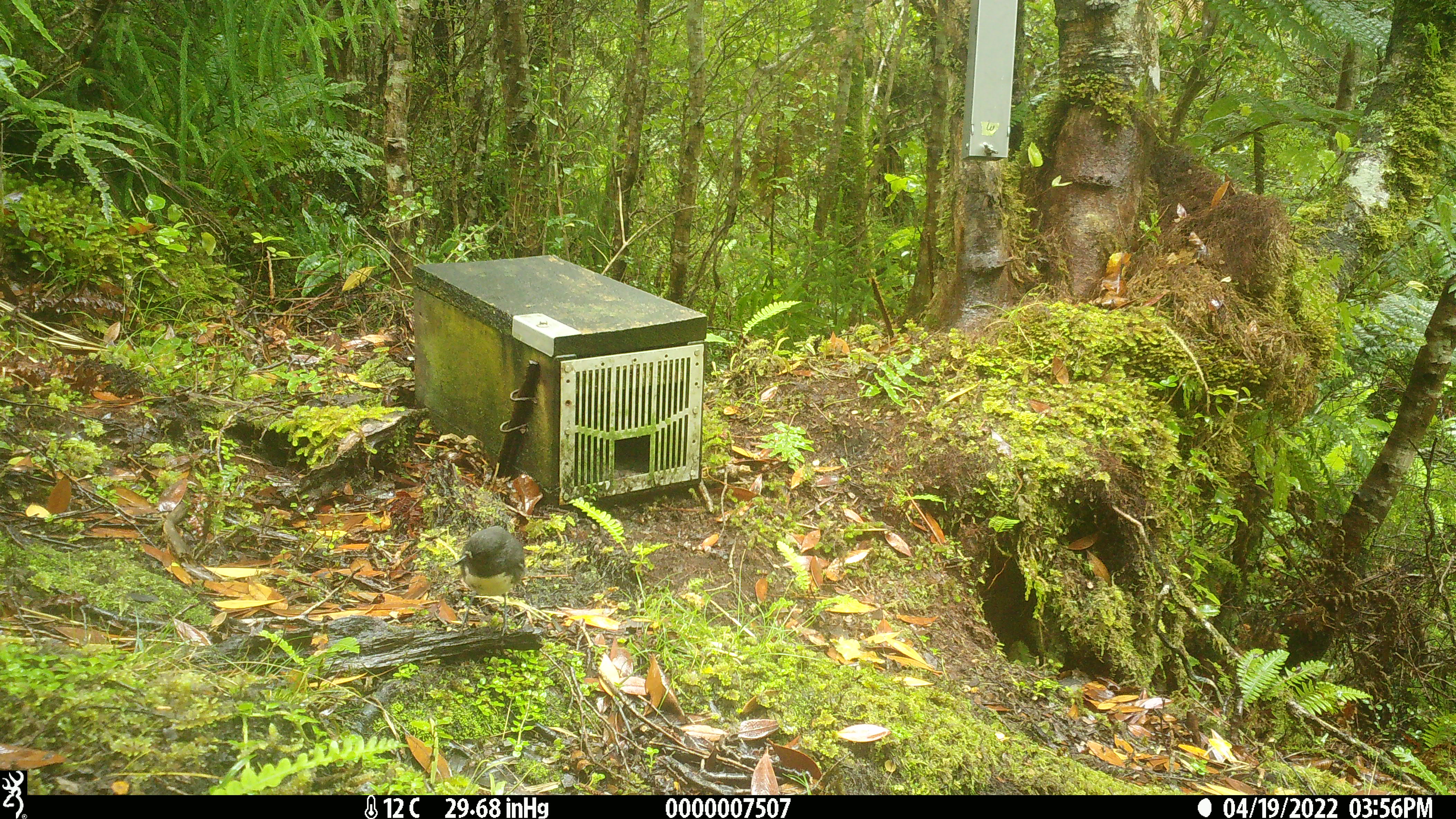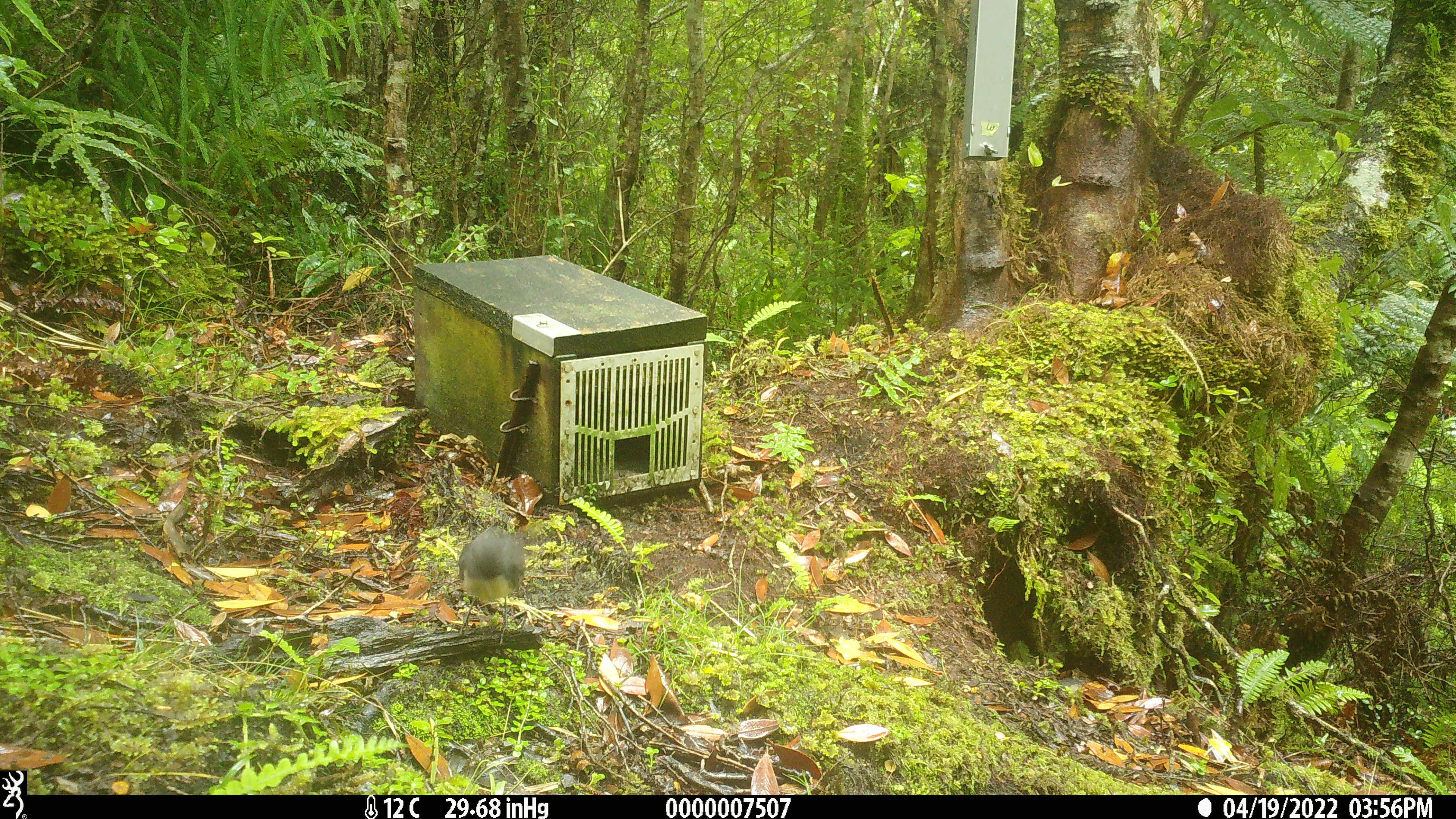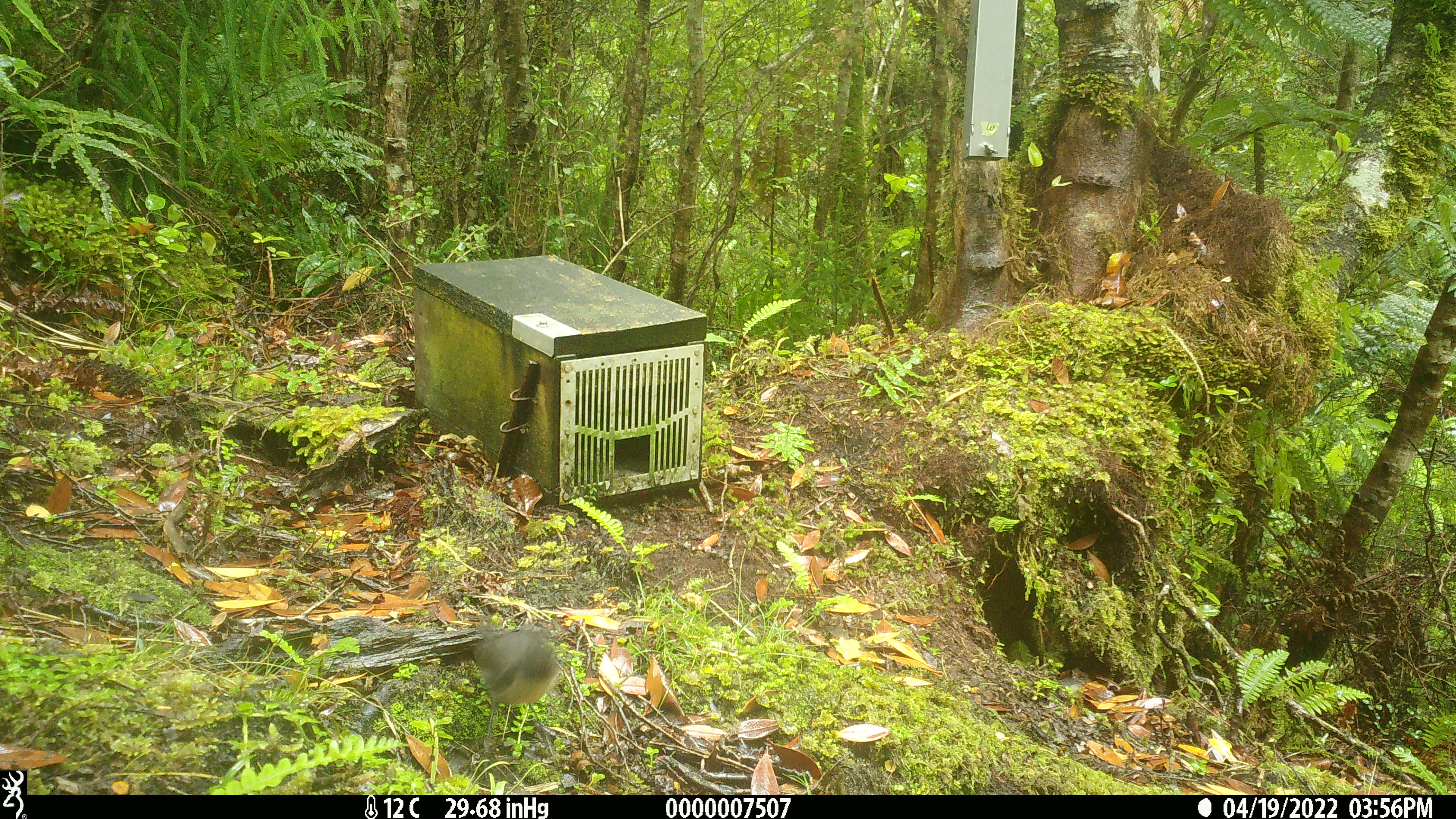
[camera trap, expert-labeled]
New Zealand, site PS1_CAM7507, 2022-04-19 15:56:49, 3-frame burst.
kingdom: Animalia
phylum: Chordata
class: Aves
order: Passeriformes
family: Petroicidae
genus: Petroica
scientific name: Petroica australis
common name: new zealand robin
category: robin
Robin (new zealand robin) (Petroica australis).